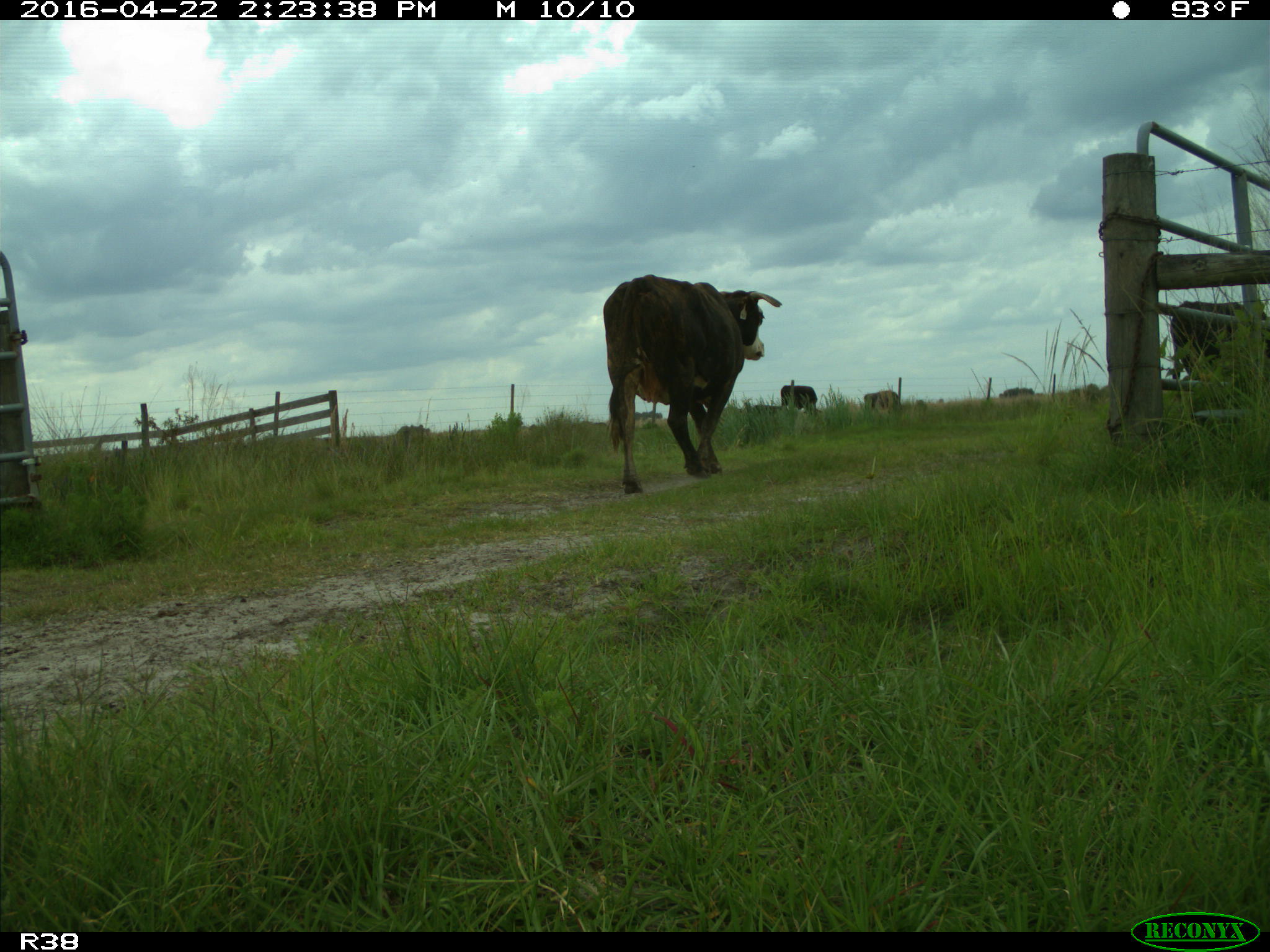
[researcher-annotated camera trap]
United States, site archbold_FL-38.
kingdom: Animalia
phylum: Chordata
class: Mammalia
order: Artiodactyla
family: Bovidae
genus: Bos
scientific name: Bos taurus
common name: domestic cow